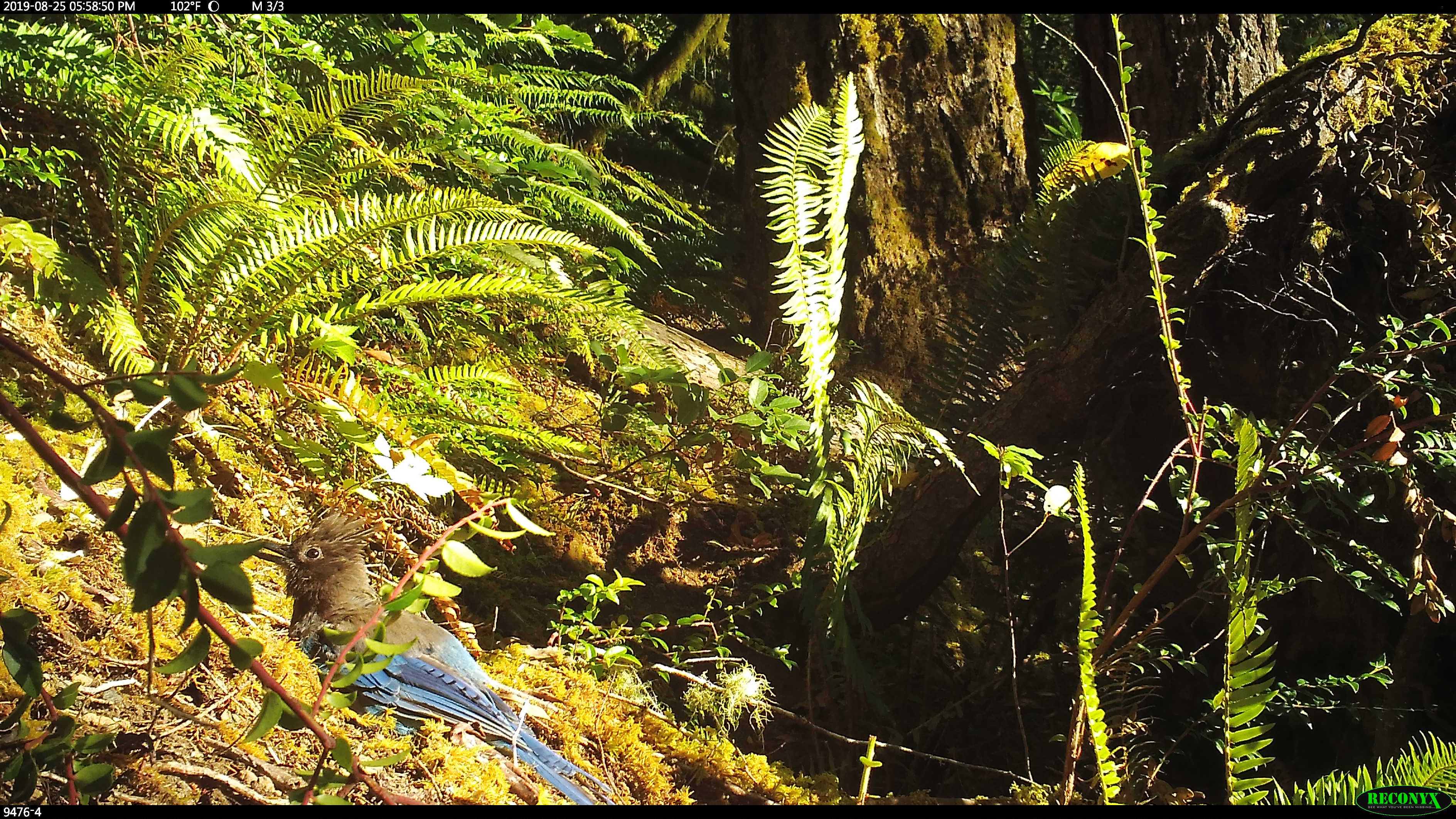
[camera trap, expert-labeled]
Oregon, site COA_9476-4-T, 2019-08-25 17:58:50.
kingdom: Animalia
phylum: Chordata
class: Aves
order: Passeriformes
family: Corvidae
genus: Cyanocitta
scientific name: Cyanocitta stelleri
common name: steller's jay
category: stellers jay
Stellers jay (steller's jay) (Cyanocitta stelleri).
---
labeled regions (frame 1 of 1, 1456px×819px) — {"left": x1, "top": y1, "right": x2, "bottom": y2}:
stellers jay: {"left": 254, "top": 515, "right": 605, "bottom": 803}